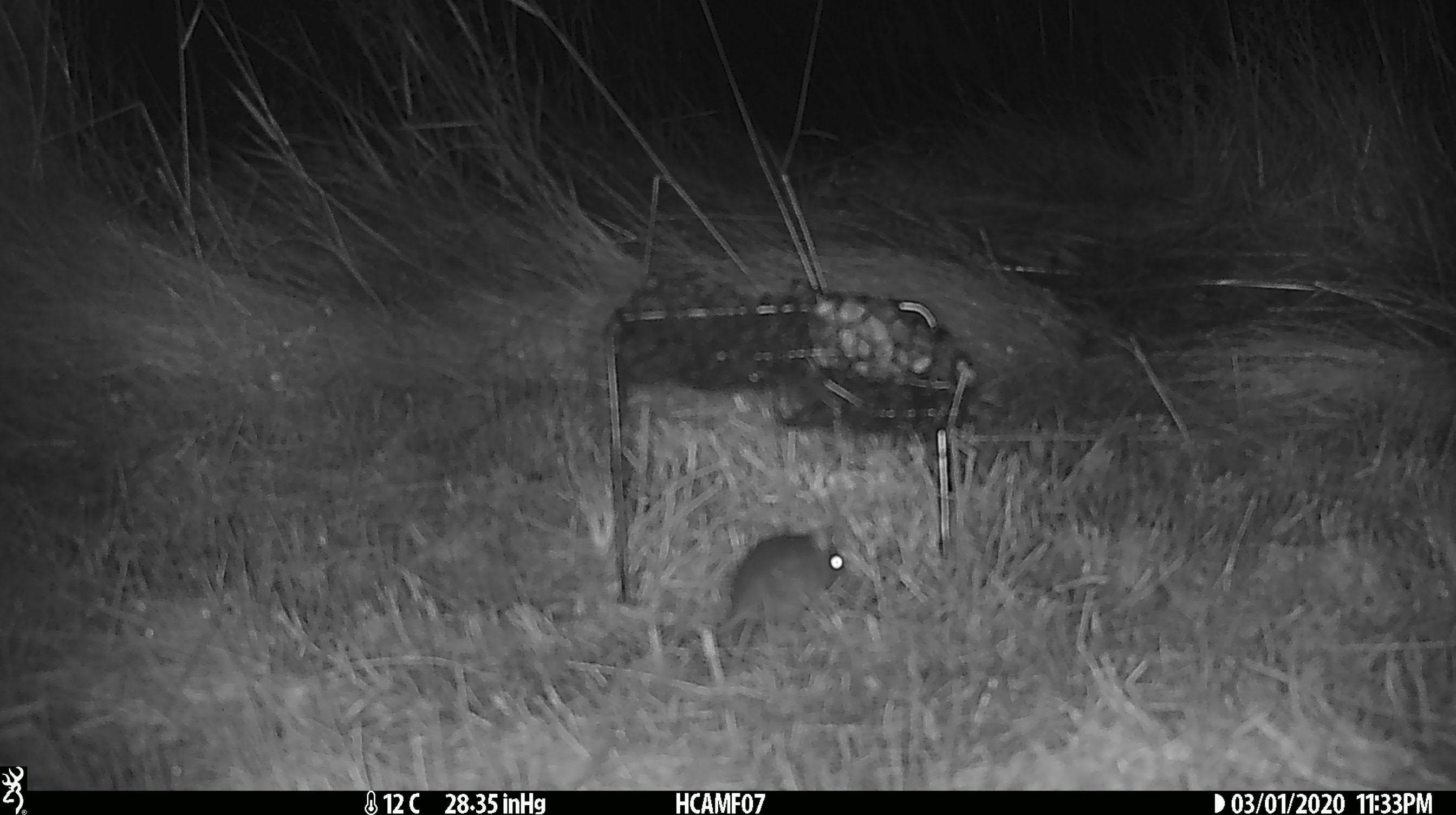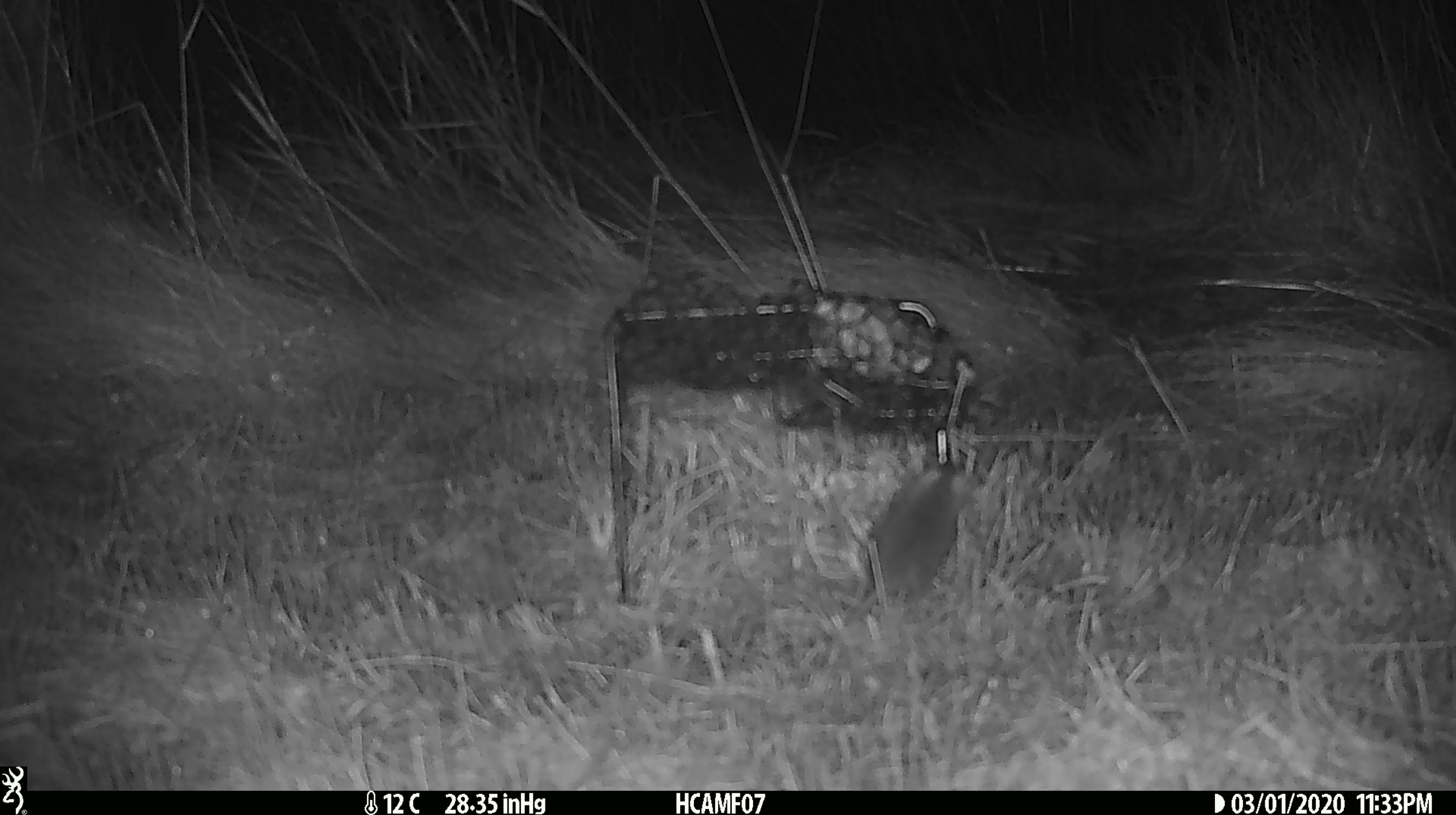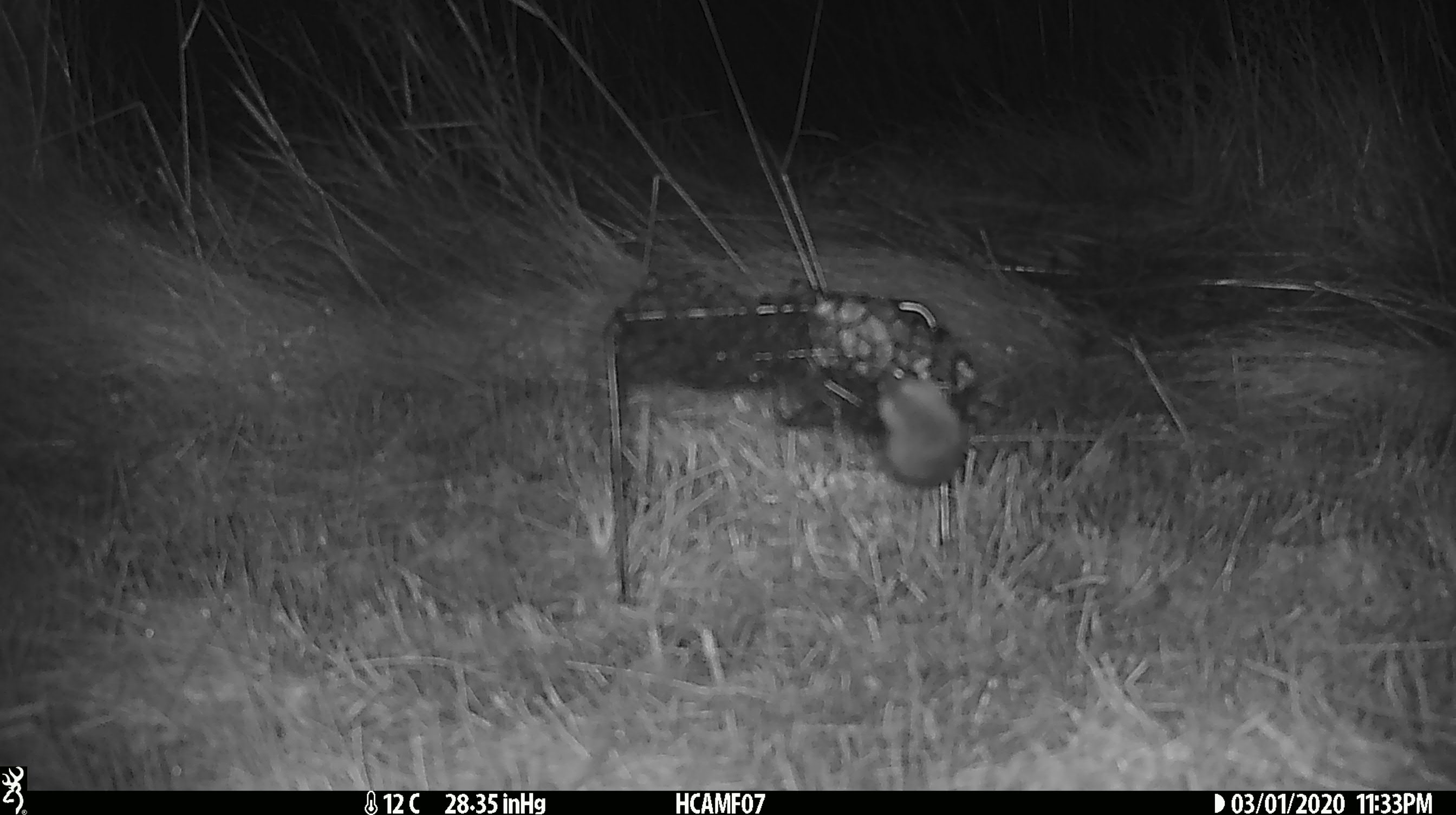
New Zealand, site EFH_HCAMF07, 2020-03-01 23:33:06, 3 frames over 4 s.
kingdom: Animalia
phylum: Chordata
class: Mammalia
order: Rodentia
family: Muridae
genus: Mus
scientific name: Mus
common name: mouse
Mouse (Mus).